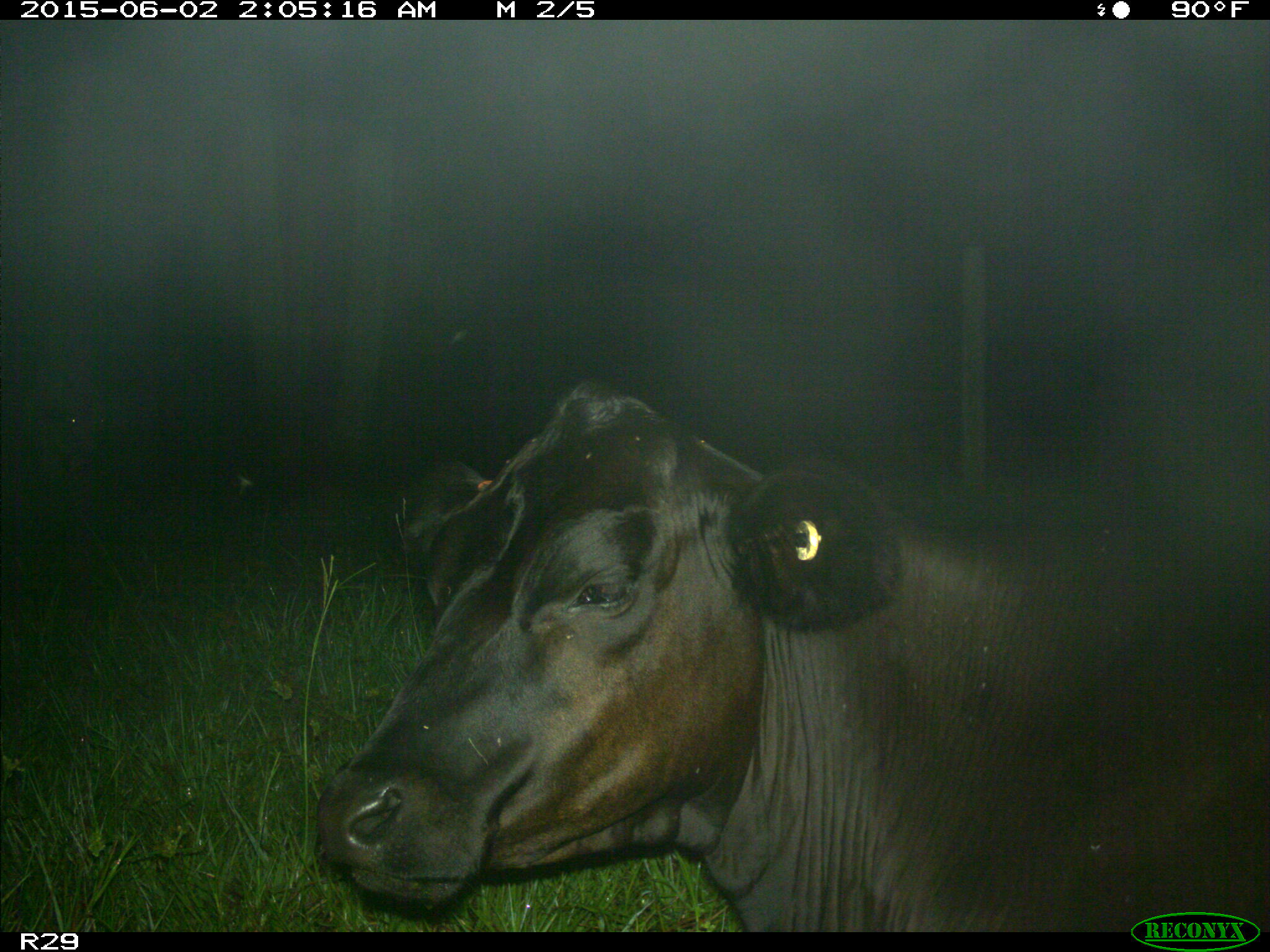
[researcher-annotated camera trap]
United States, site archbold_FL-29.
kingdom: Animalia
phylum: Chordata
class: Mammalia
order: Artiodactyla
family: Bovidae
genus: Bos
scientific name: Bos taurus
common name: domestic cow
Bos taurus (domestic cow).